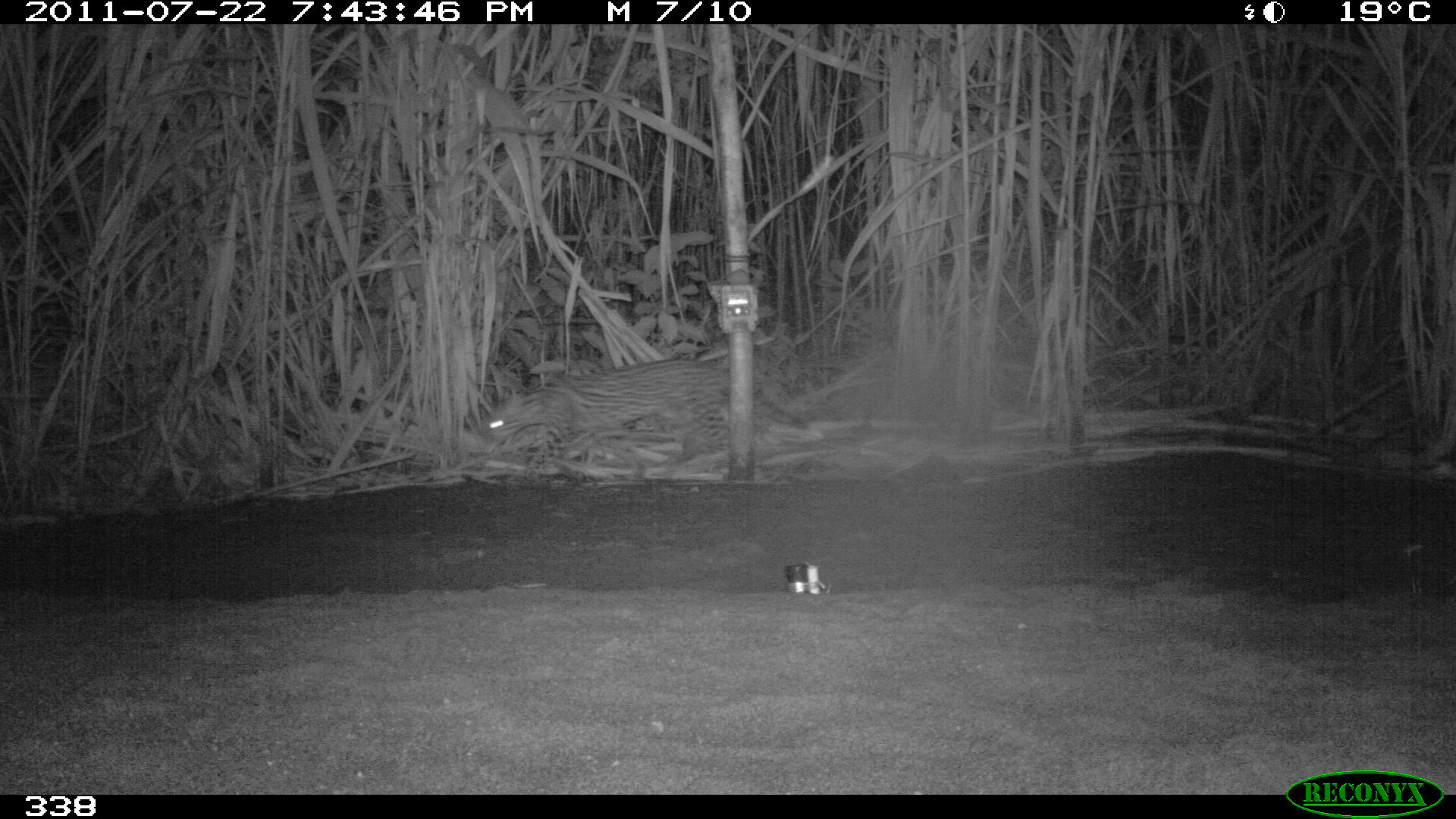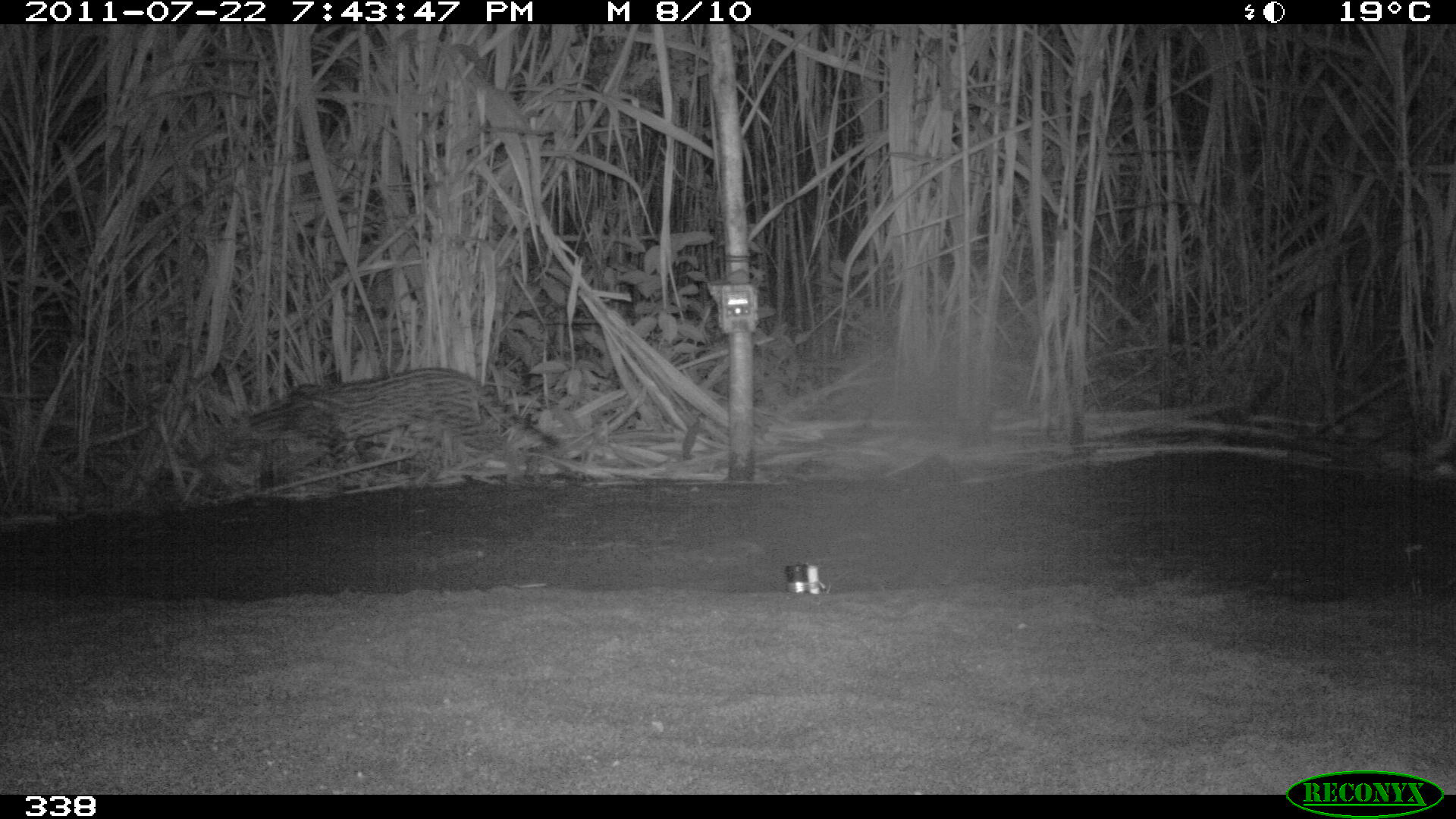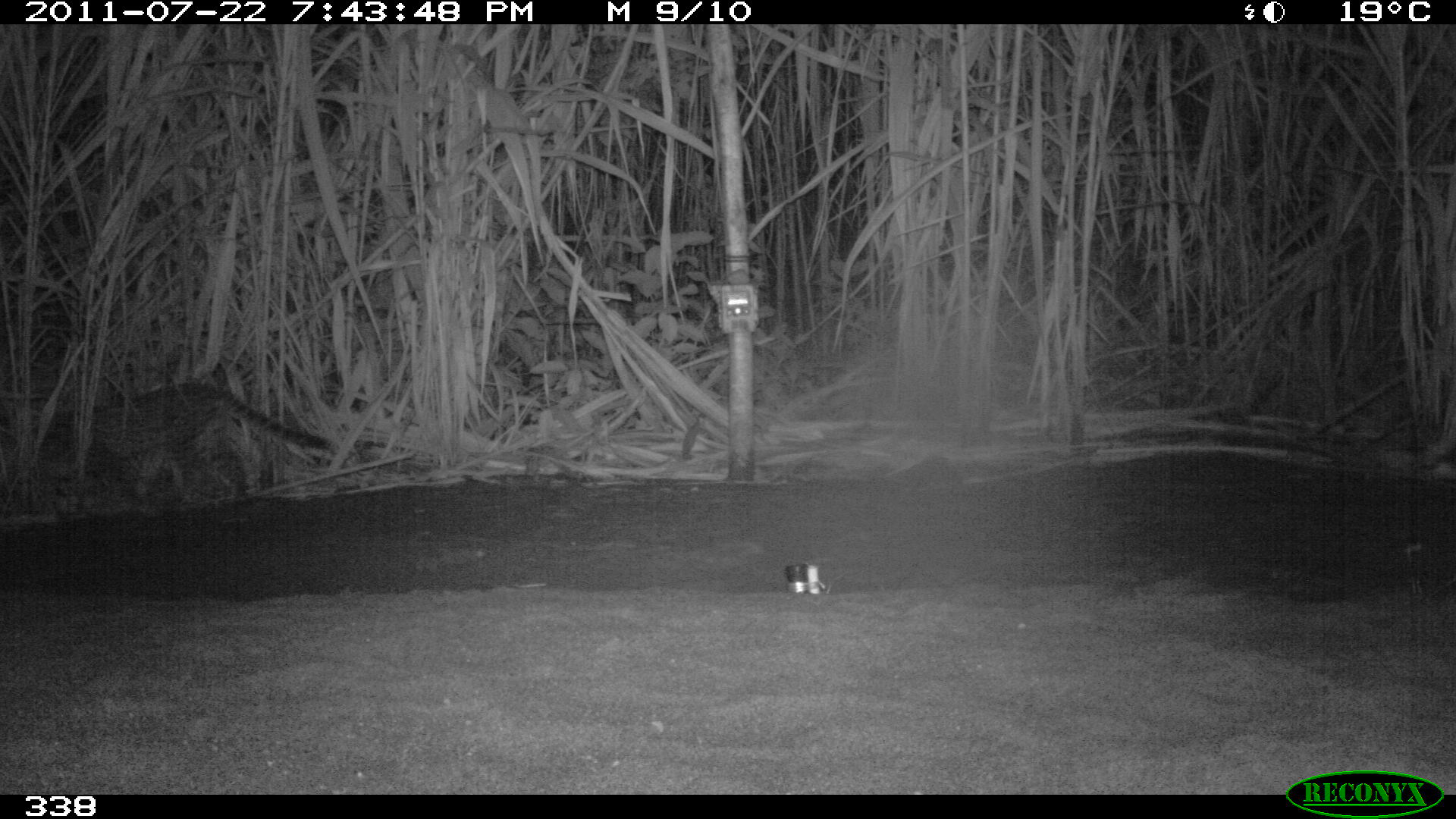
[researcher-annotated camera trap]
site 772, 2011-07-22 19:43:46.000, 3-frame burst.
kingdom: Animalia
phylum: Chordata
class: Mammalia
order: Carnivora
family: Felidae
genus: Leopardus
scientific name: Leopardus pardalis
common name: ocelot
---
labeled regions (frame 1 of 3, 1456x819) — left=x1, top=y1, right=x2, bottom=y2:
leopardus pardalis: left=477, top=357, right=809, bottom=490